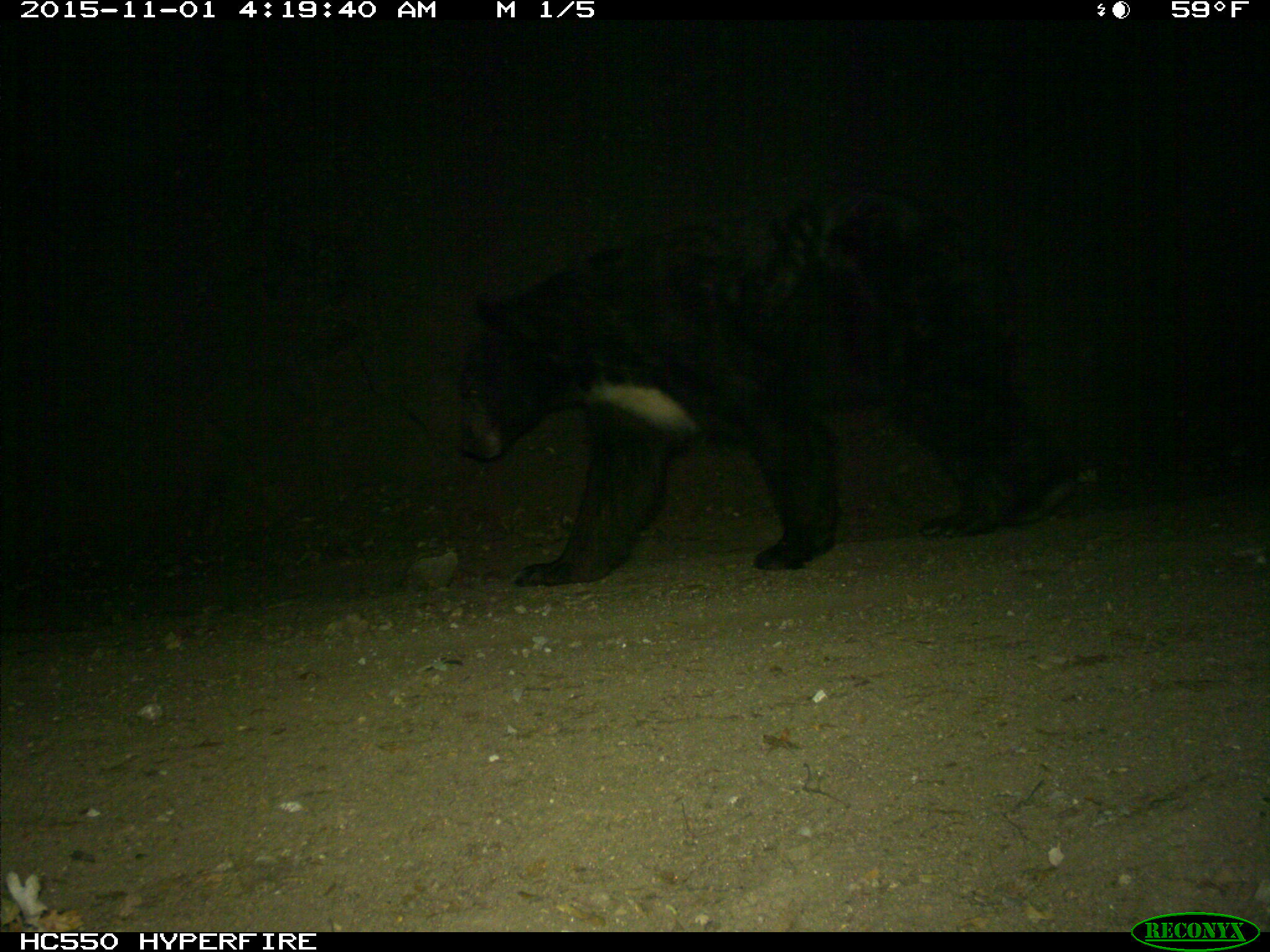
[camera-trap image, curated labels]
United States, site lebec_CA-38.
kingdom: Animalia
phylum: Chordata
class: Mammalia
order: Carnivora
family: Ursidae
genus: Ursus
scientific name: Ursus americanus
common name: american black bear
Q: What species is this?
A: Ursus americanus (american black bear).